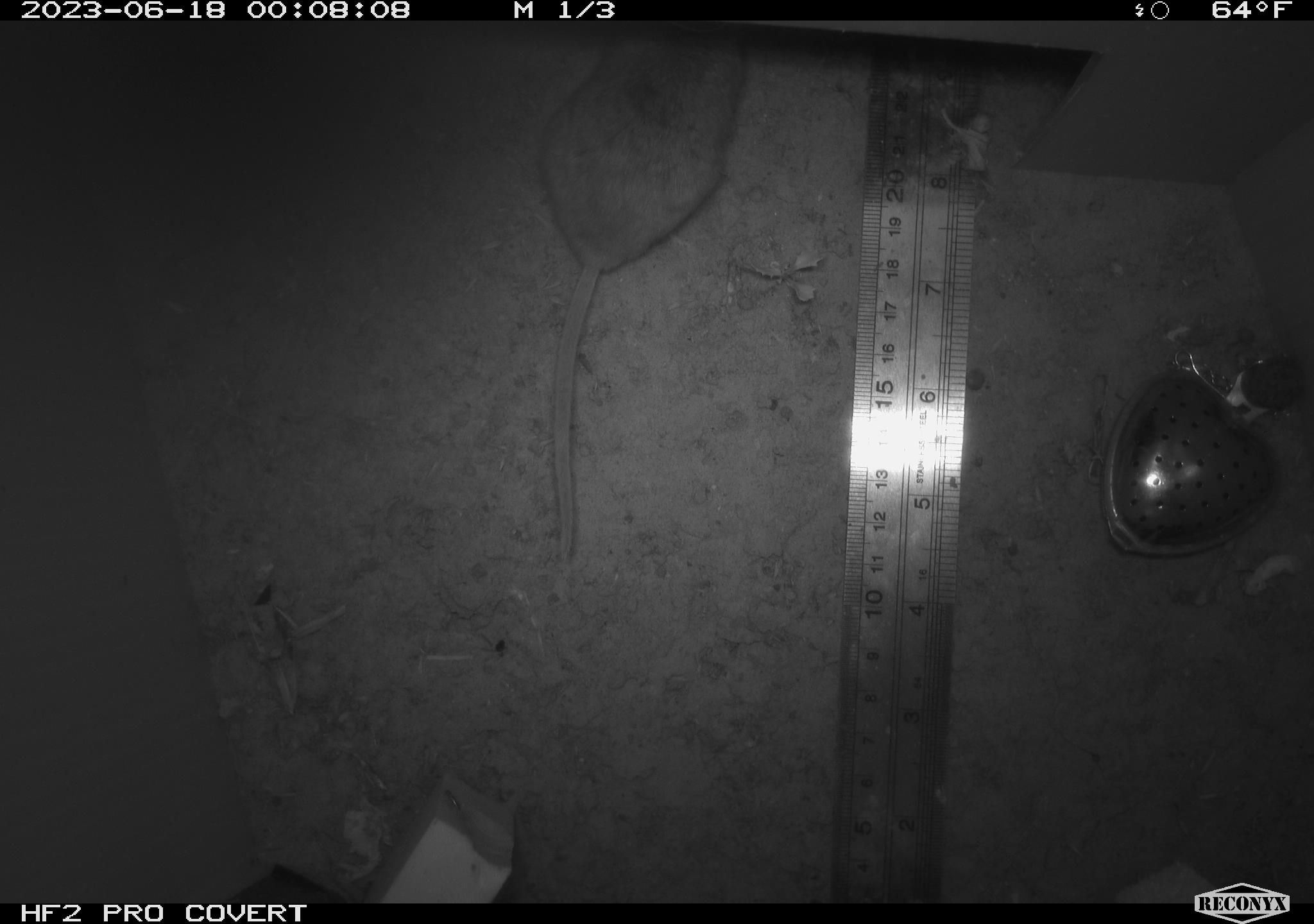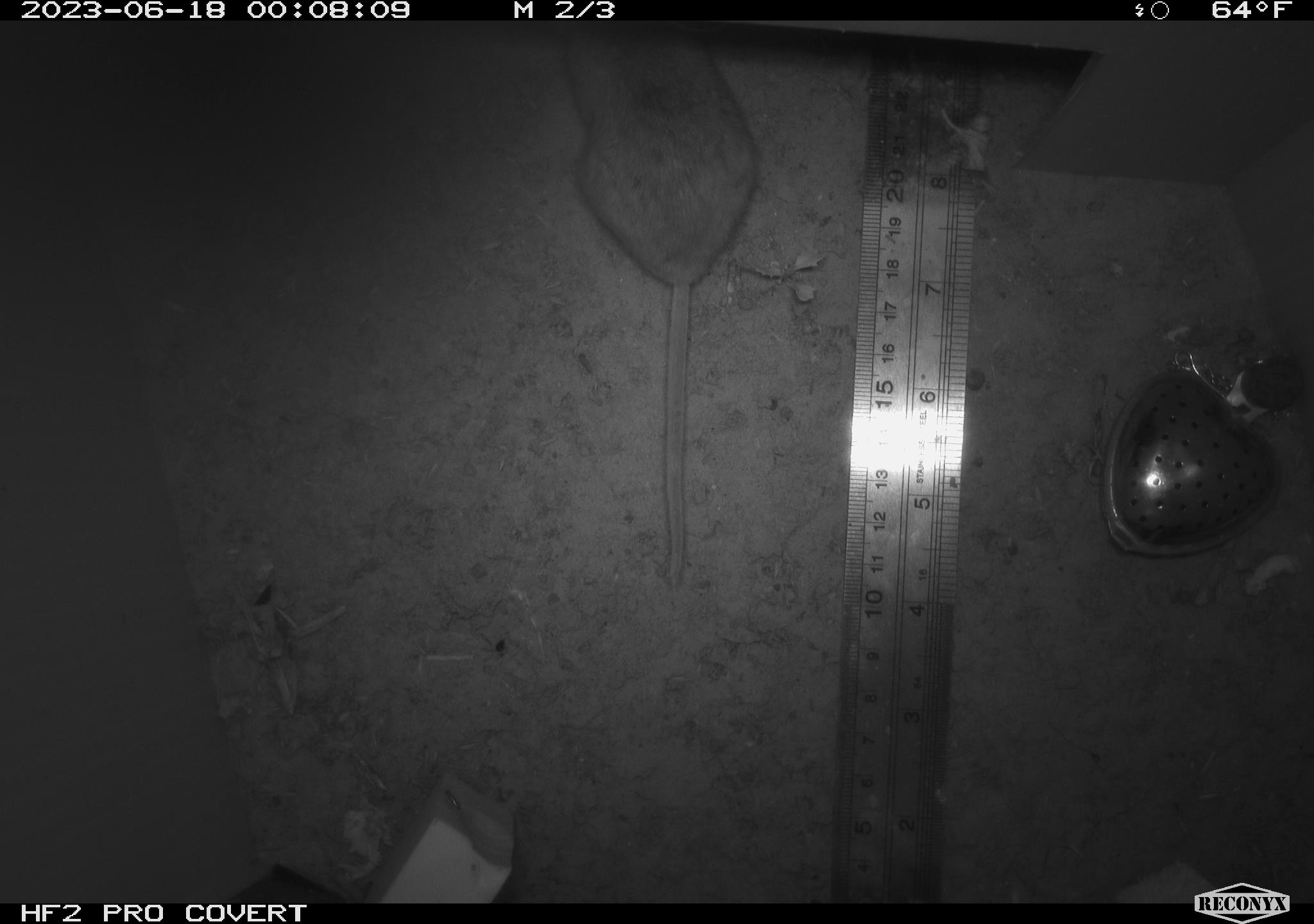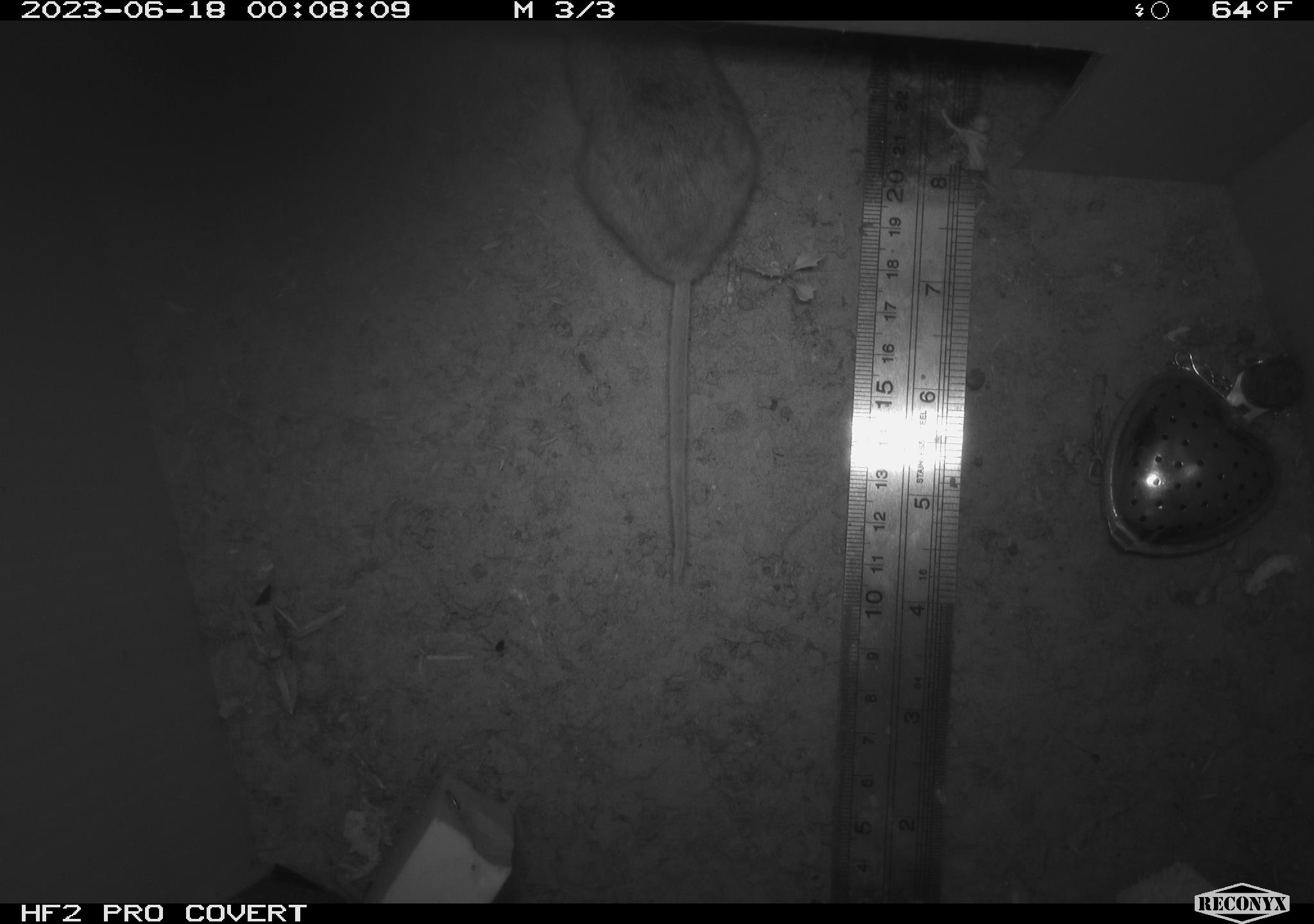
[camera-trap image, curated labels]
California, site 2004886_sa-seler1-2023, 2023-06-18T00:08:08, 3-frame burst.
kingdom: Animalia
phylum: Chordata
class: Mammalia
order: Rodentia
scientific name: Rodentia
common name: mouse species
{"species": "mouse species (Rodentia)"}